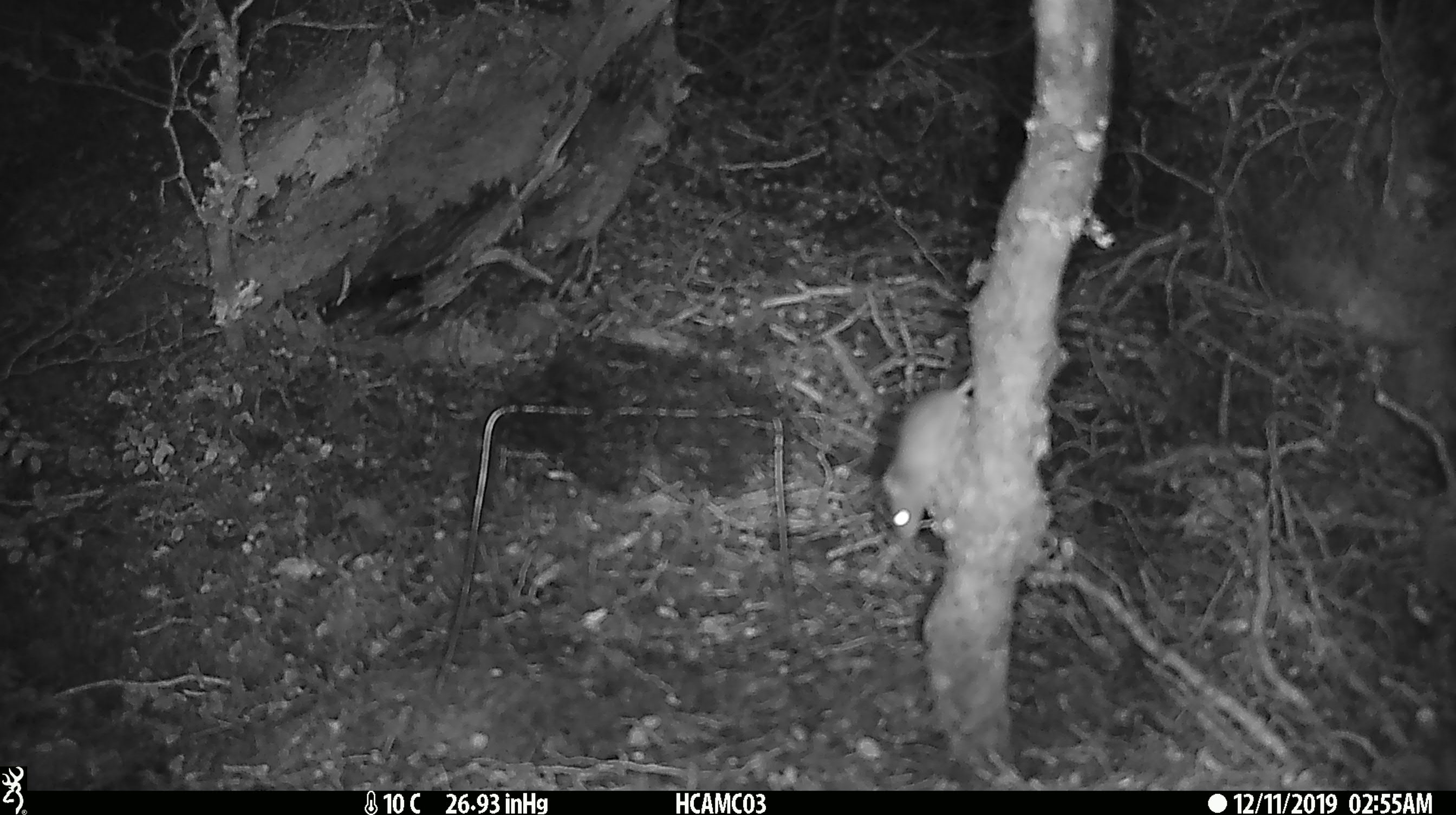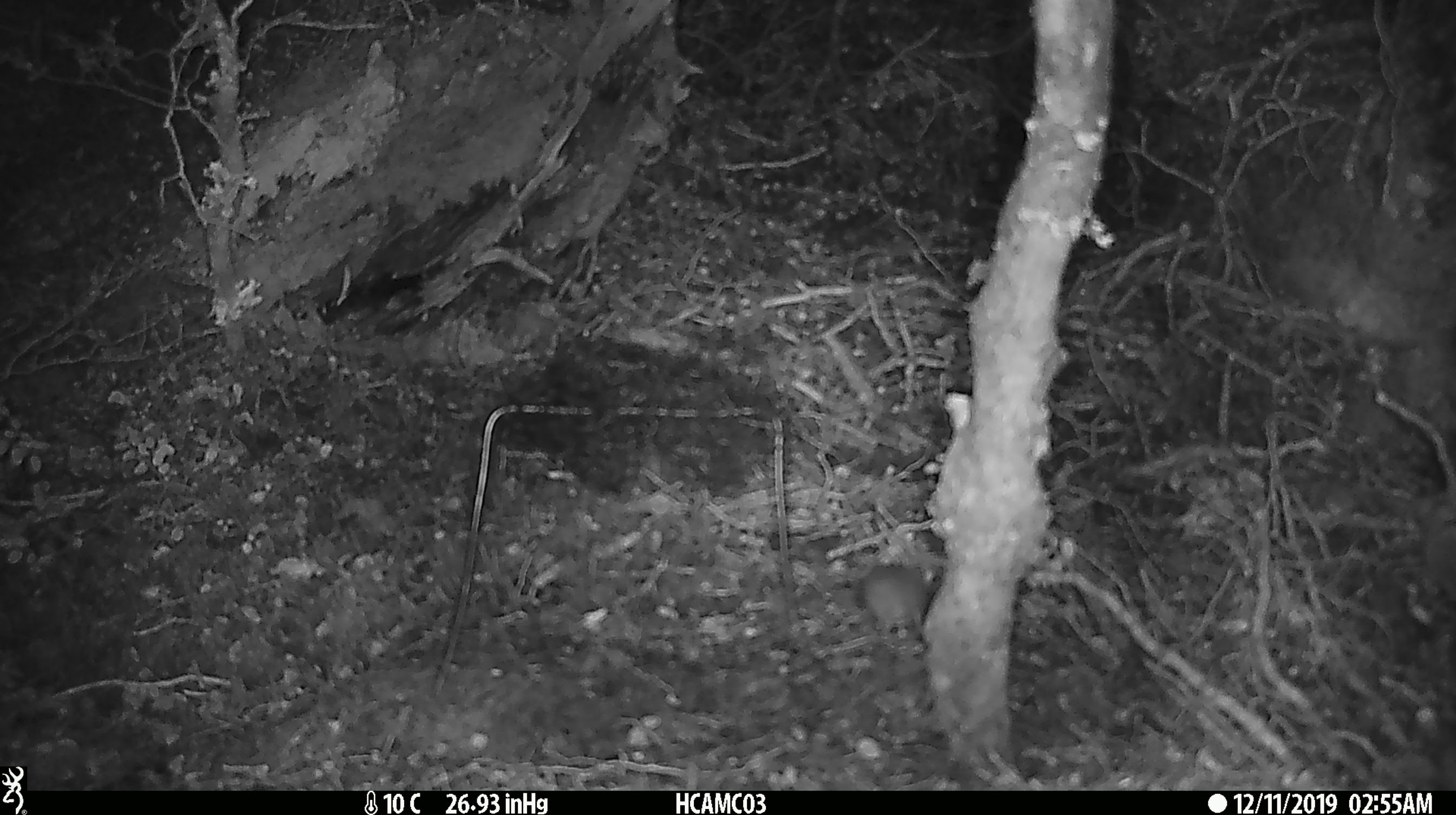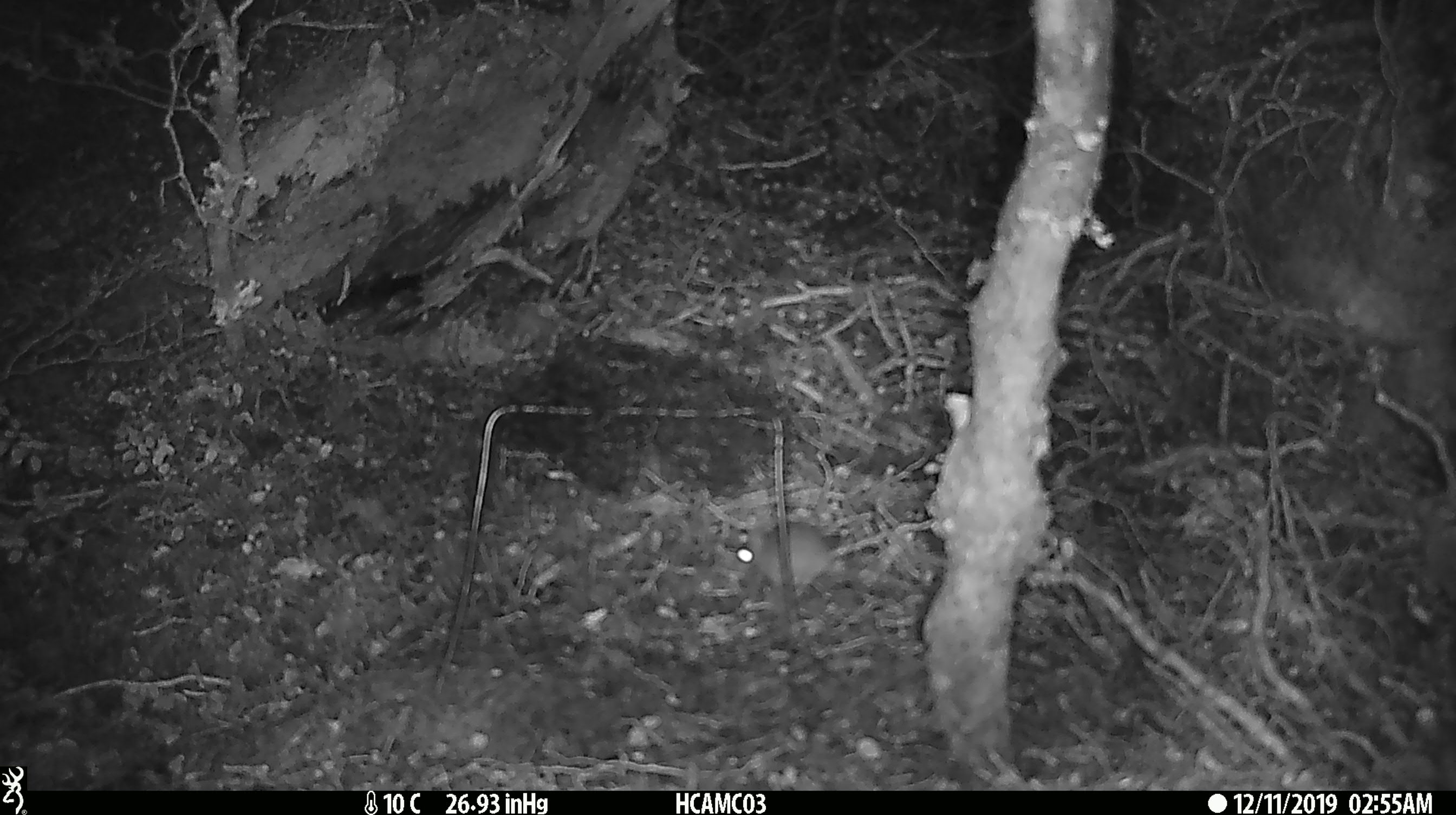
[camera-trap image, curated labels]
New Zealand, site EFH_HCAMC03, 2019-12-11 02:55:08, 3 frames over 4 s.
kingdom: Animalia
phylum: Chordata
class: Mammalia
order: Rodentia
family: Muridae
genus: Mus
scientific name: Mus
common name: mouse